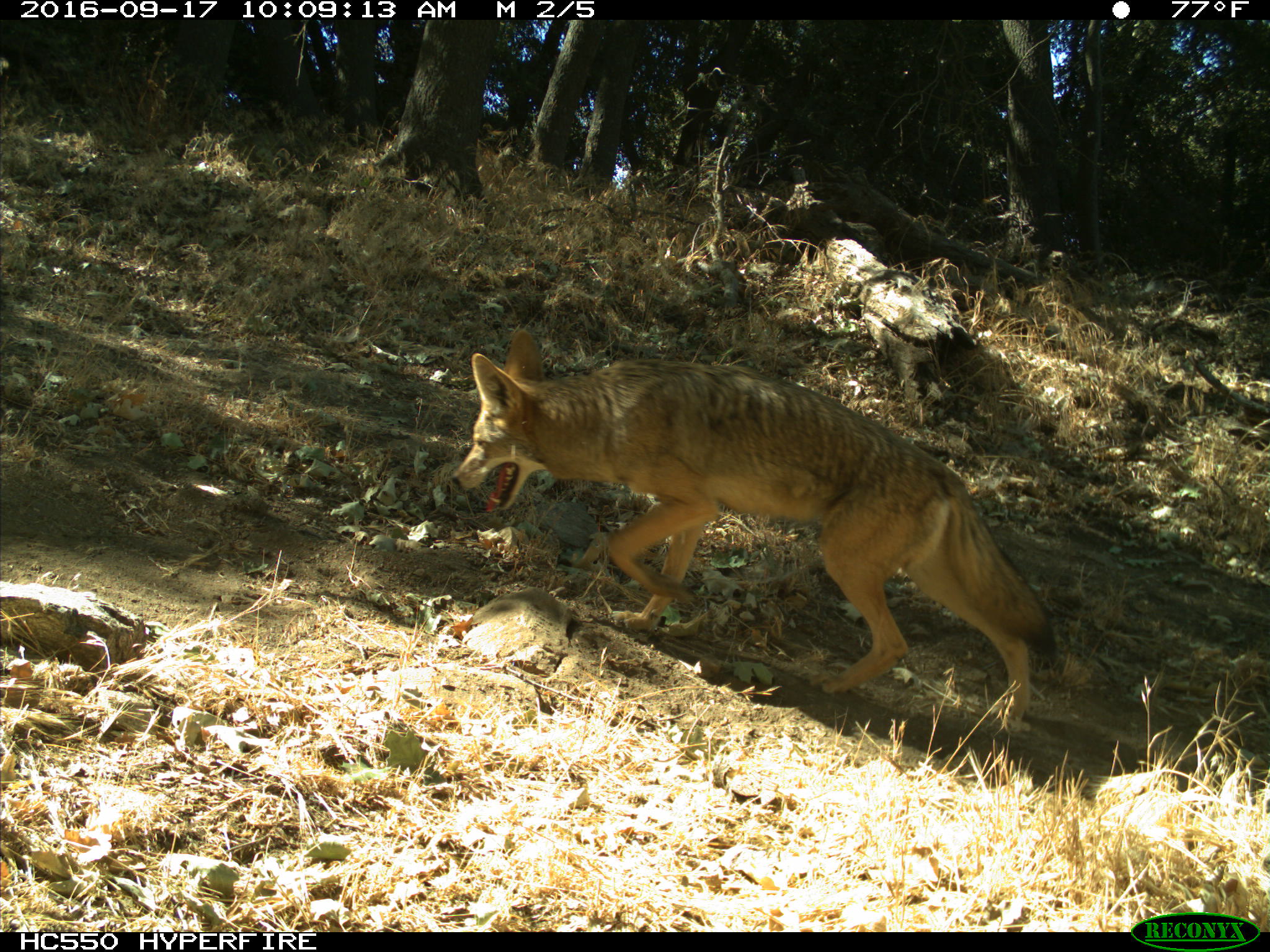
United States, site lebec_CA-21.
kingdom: Animalia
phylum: Chordata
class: Mammalia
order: Carnivora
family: Canidae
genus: Canis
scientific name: Canis latrans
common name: coyote